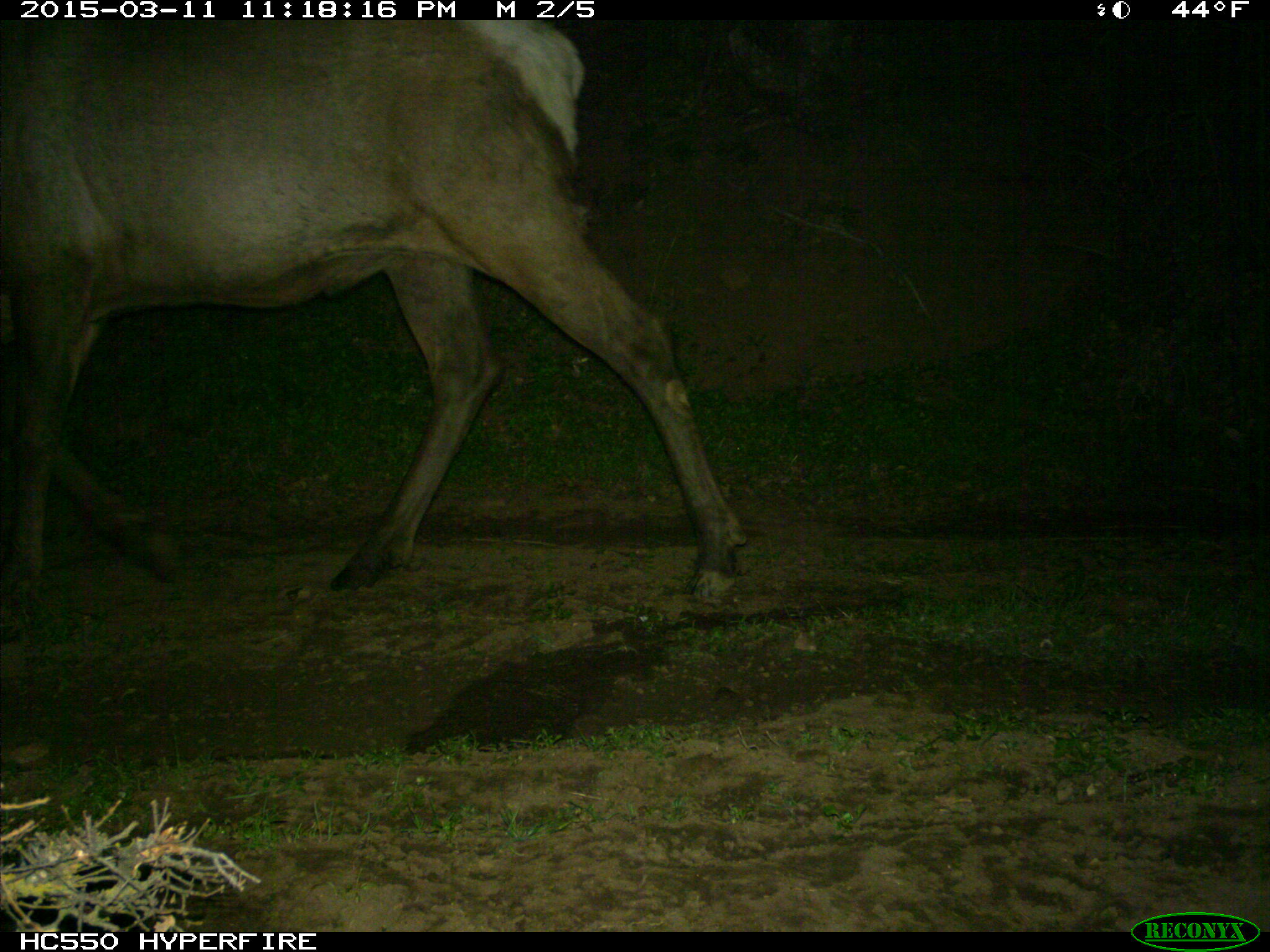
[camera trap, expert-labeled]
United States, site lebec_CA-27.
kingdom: Animalia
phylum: Chordata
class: Mammalia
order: Artiodactyla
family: Cervidae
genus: Cervus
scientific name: Cervus canadensis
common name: elk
Cervus canadensis (elk).